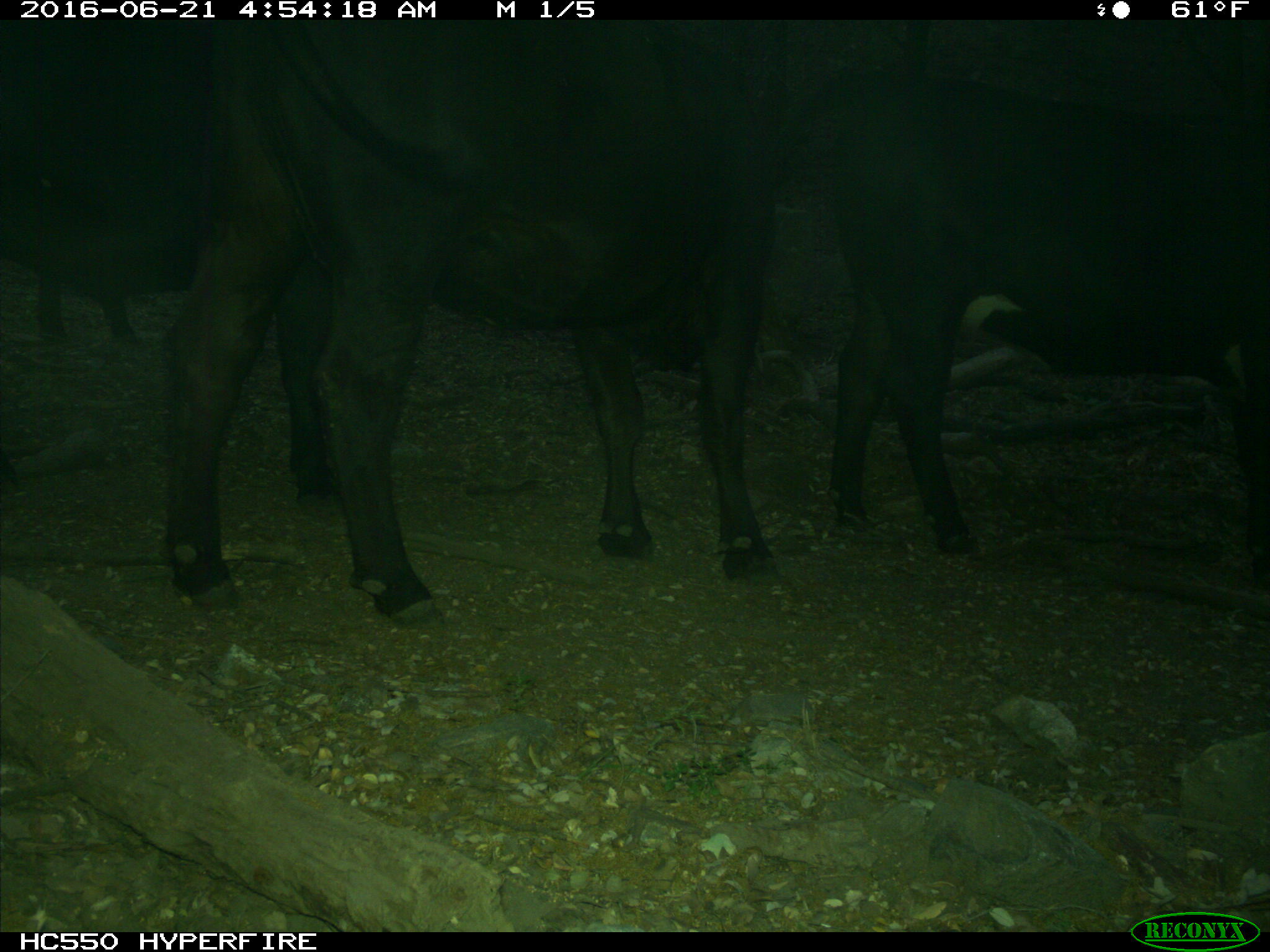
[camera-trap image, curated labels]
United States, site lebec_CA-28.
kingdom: Animalia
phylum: Chordata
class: Mammalia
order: Artiodactyla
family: Bovidae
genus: Bos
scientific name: Bos taurus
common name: domestic cow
Bos taurus (domestic cow).